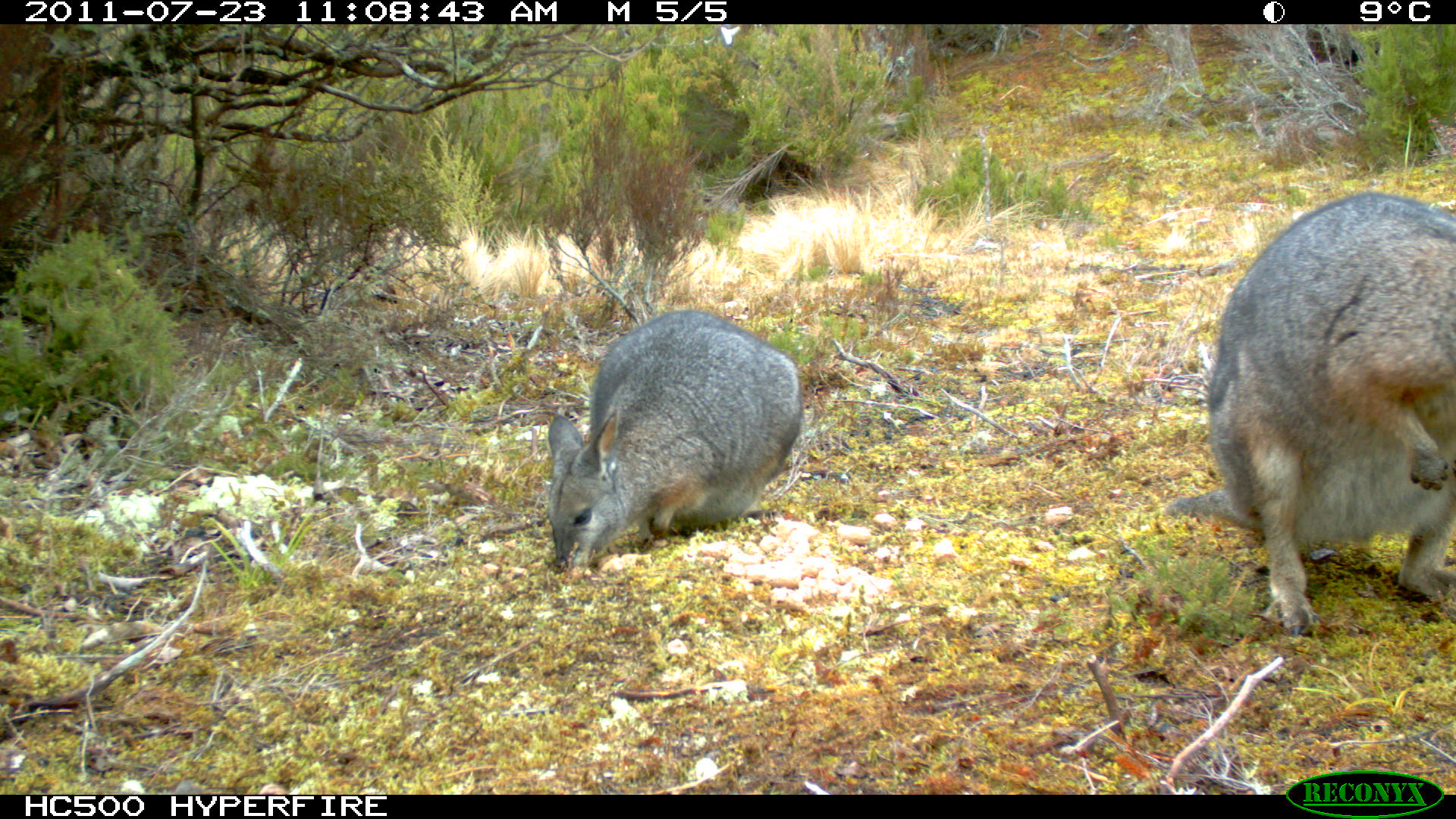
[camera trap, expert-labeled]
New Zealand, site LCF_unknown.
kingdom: Animalia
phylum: Chordata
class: Mammalia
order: Diprotodontia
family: Macropodidae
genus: Notamacropus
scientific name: Notamacropus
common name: wallaby